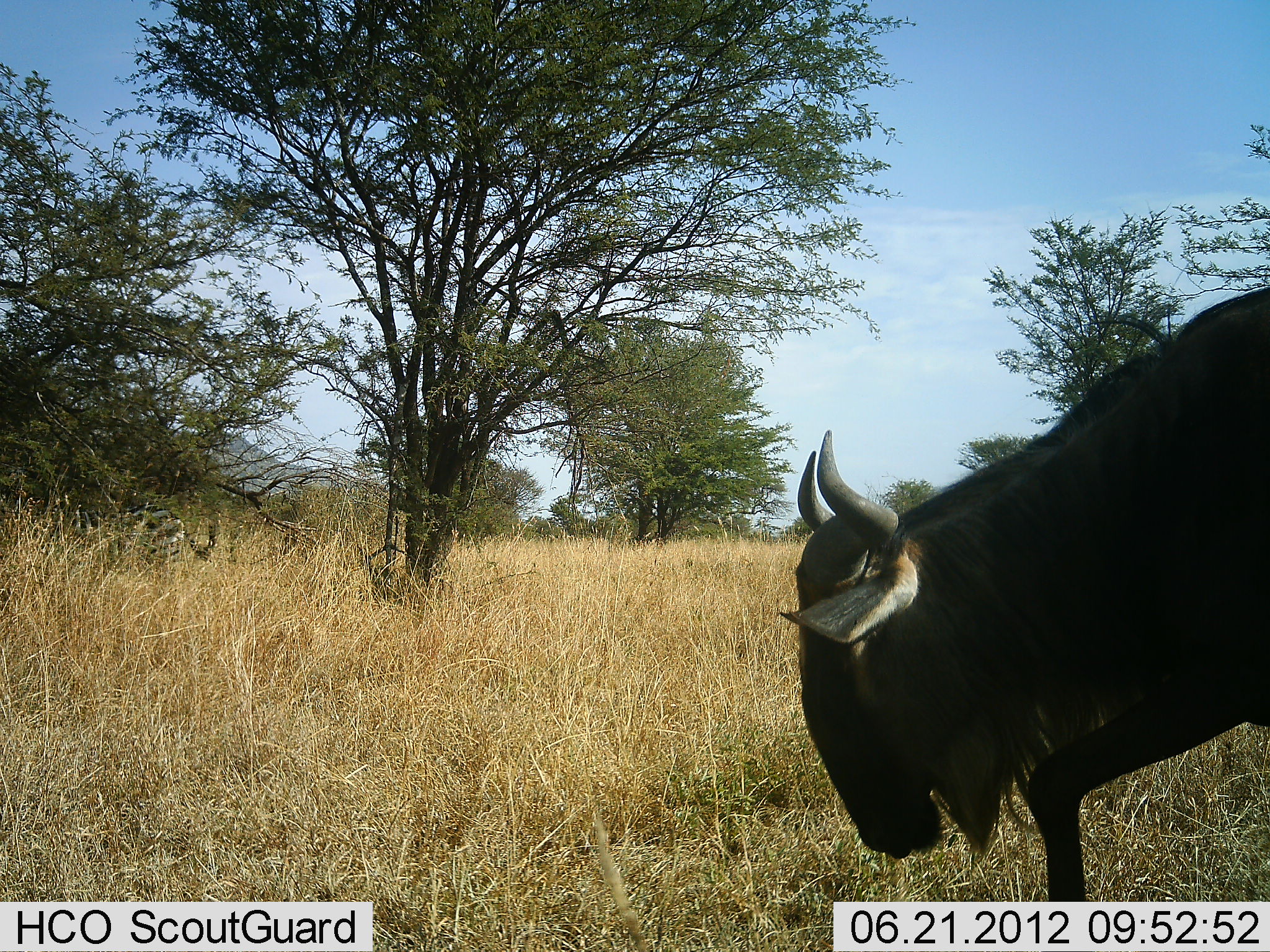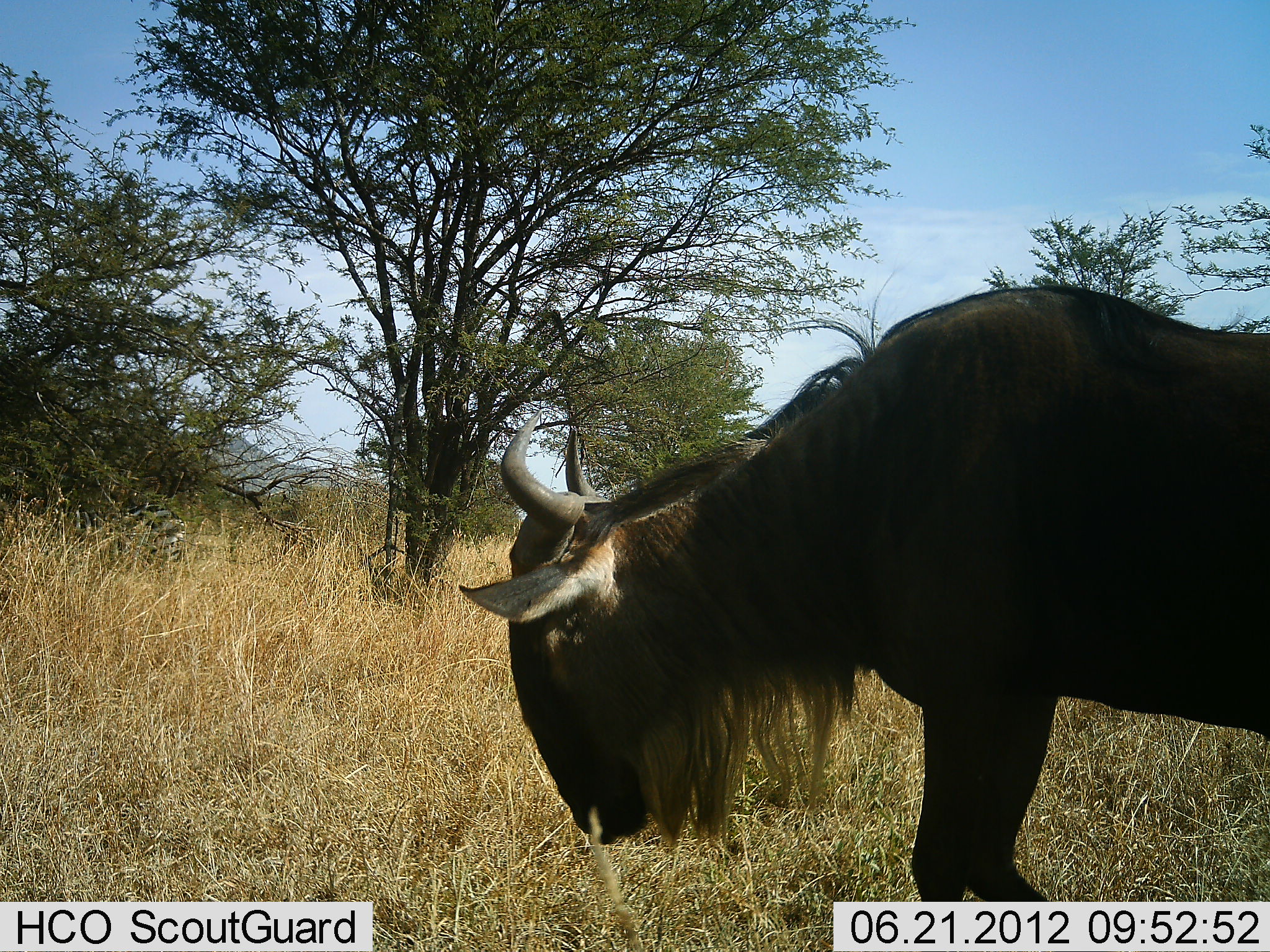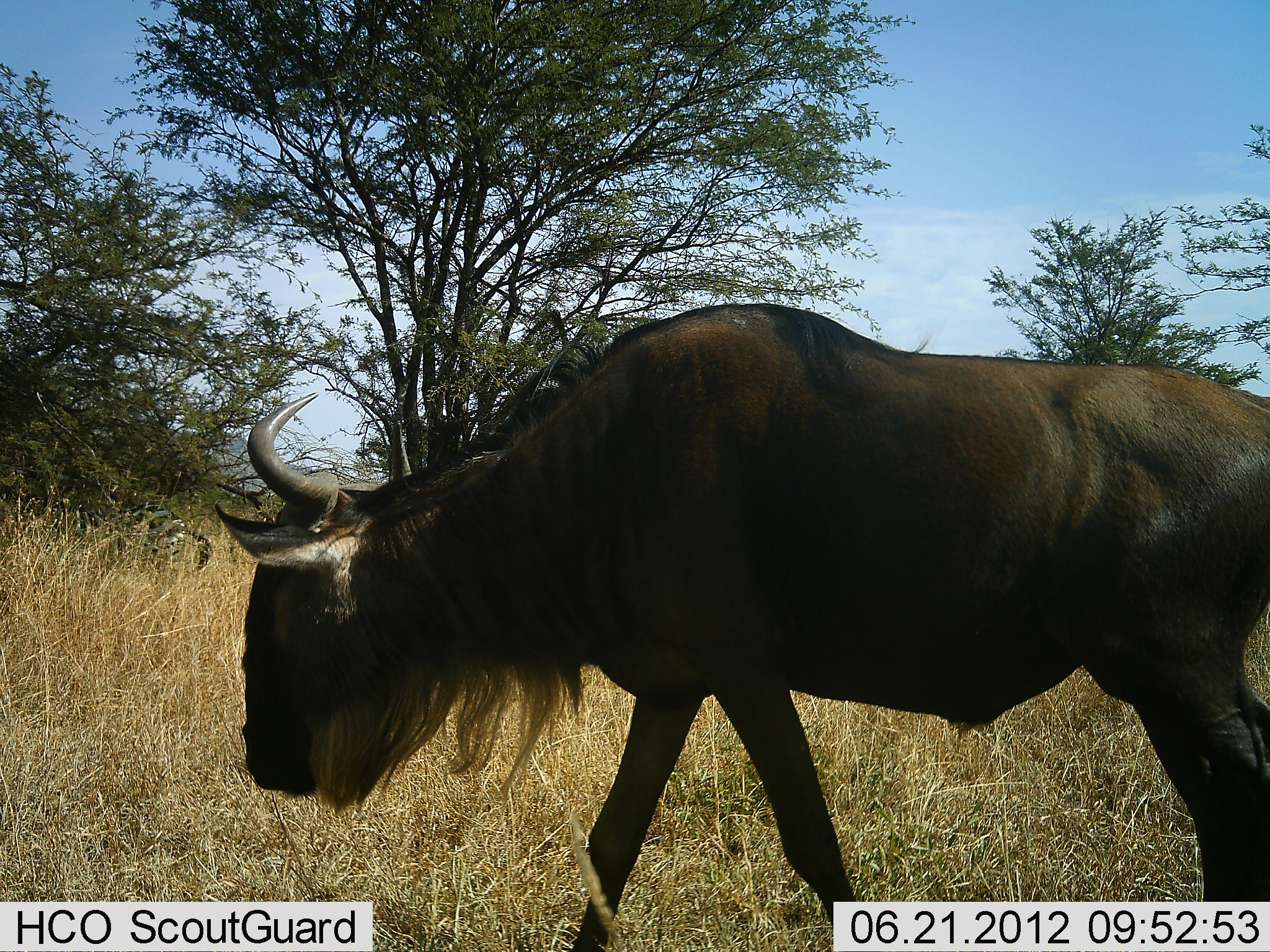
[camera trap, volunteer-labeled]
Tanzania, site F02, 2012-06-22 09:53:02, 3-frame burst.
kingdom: Animalia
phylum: Chordata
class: Mammalia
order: Artiodactyla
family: Bovidae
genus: Connochaetes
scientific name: Connochaetes taurinus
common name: blue wildebeest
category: wildebeest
Wildebeest (blue wildebeest) (Connochaetes taurinus), count 1. Behavior (volunteer vote fractions): standing 12%, resting 0%, moving 81%, interacting 0%. Young present (vote fraction): 0%. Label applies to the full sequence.